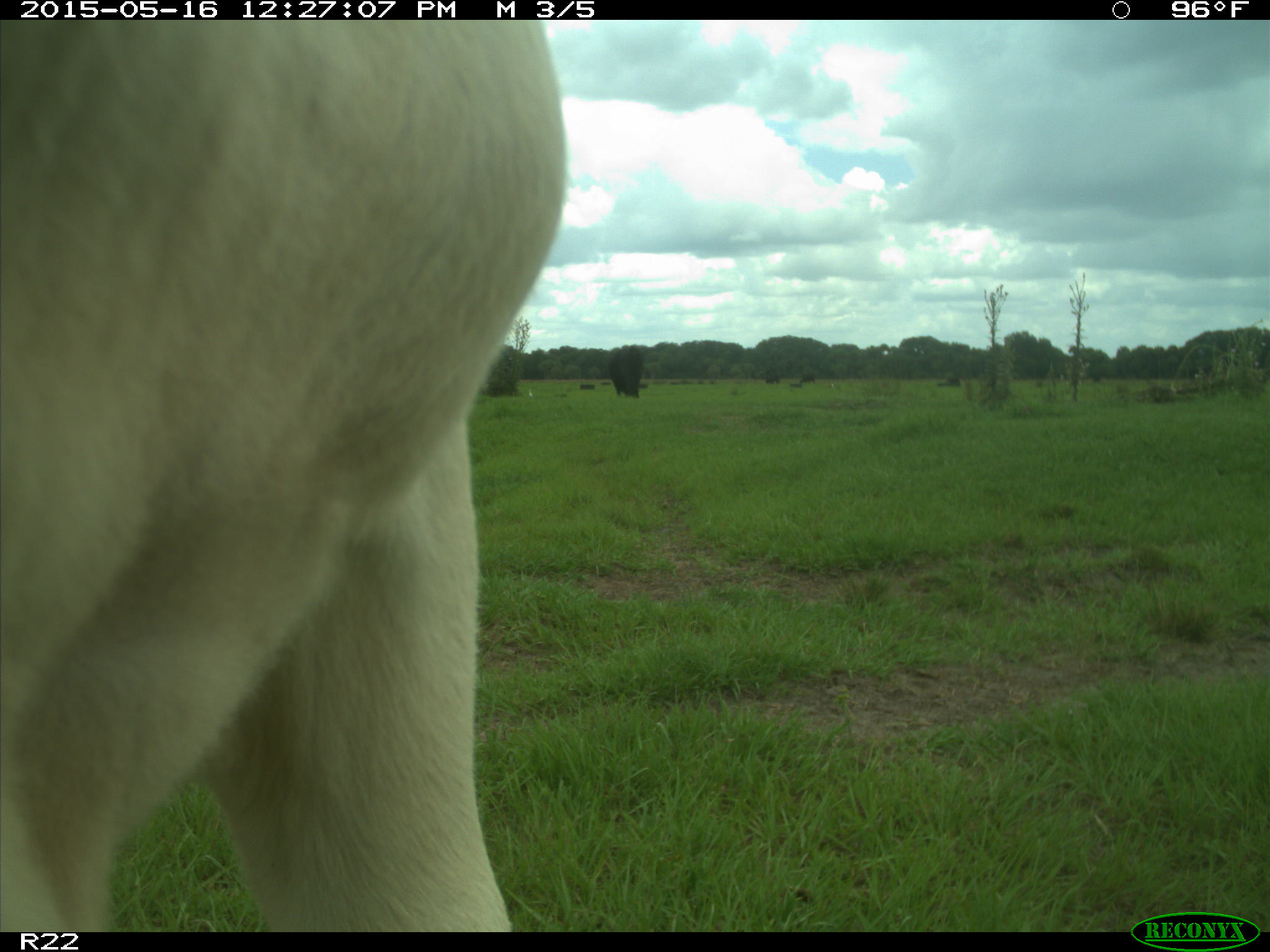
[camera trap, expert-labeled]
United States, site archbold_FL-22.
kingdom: Animalia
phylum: Chordata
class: Mammalia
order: Artiodactyla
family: Bovidae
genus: Bos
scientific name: Bos taurus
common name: domestic cow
Bos taurus (domestic cow).